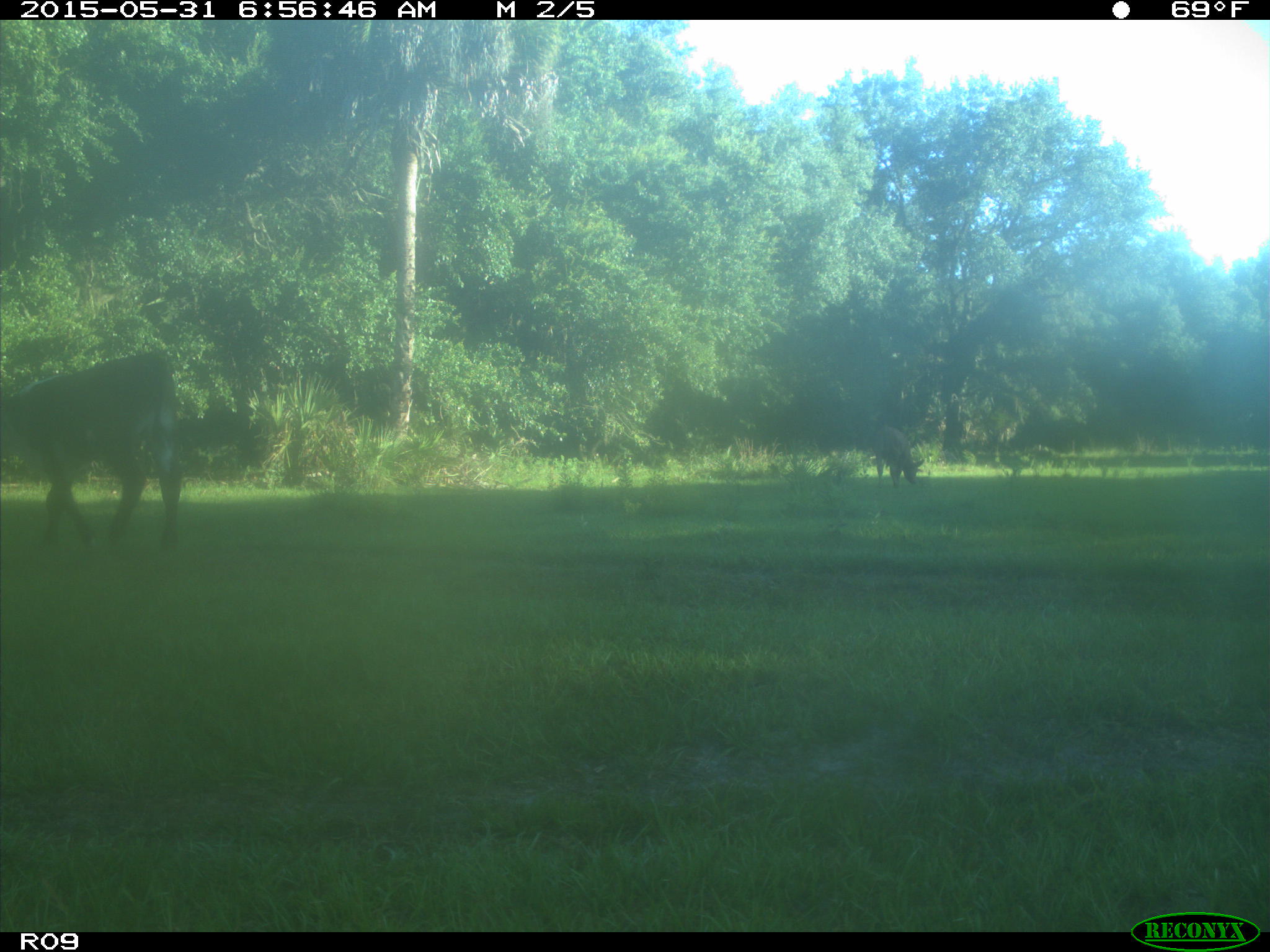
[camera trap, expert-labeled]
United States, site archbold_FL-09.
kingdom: Animalia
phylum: Chordata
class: Mammalia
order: Artiodactyla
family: Bovidae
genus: Bos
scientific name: Bos taurus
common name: domestic cow